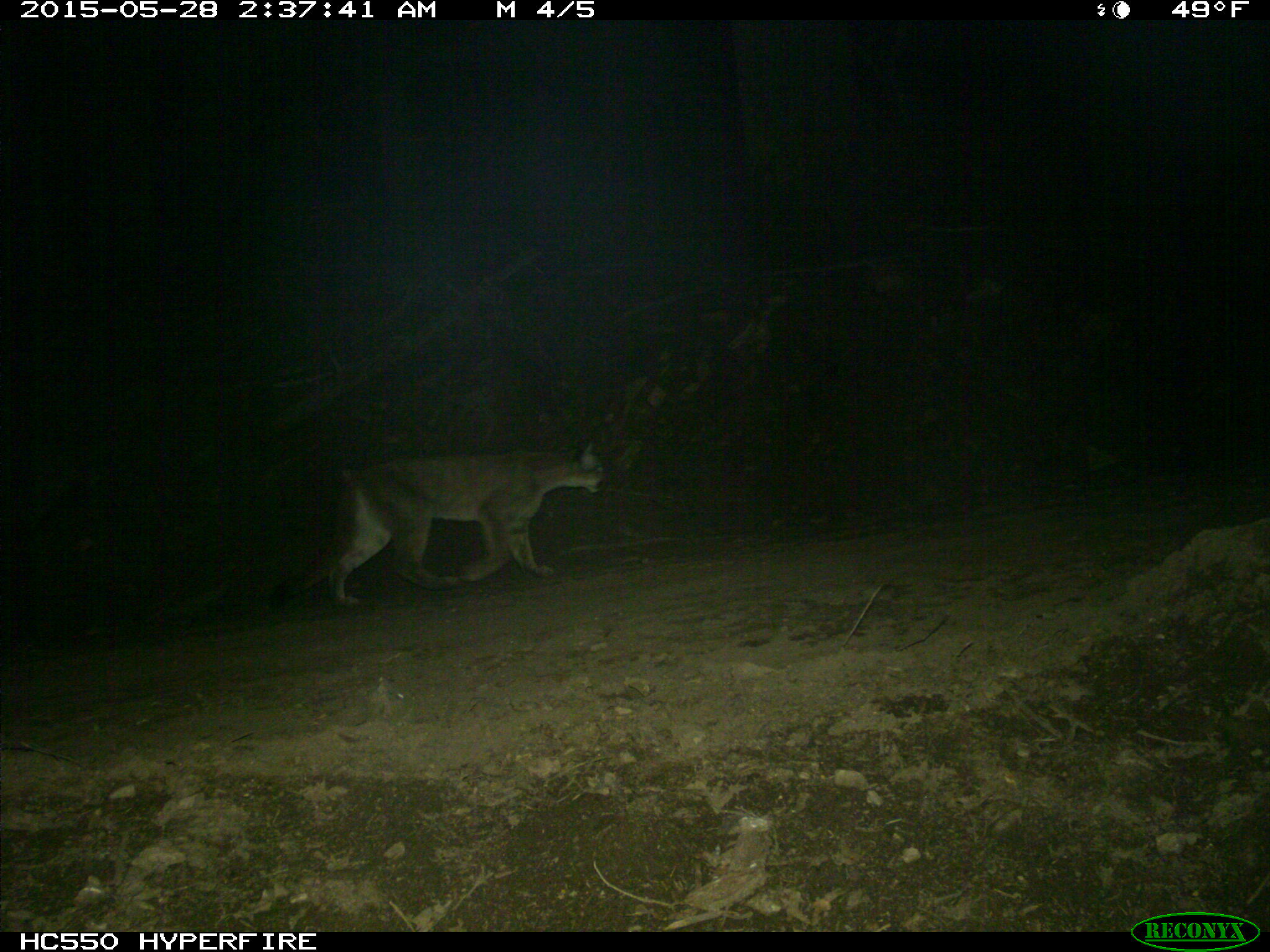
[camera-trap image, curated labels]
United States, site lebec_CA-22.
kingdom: Animalia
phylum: Chordata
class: Mammalia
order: Carnivora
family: Felidae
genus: Puma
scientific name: Puma concolor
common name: mountain lion